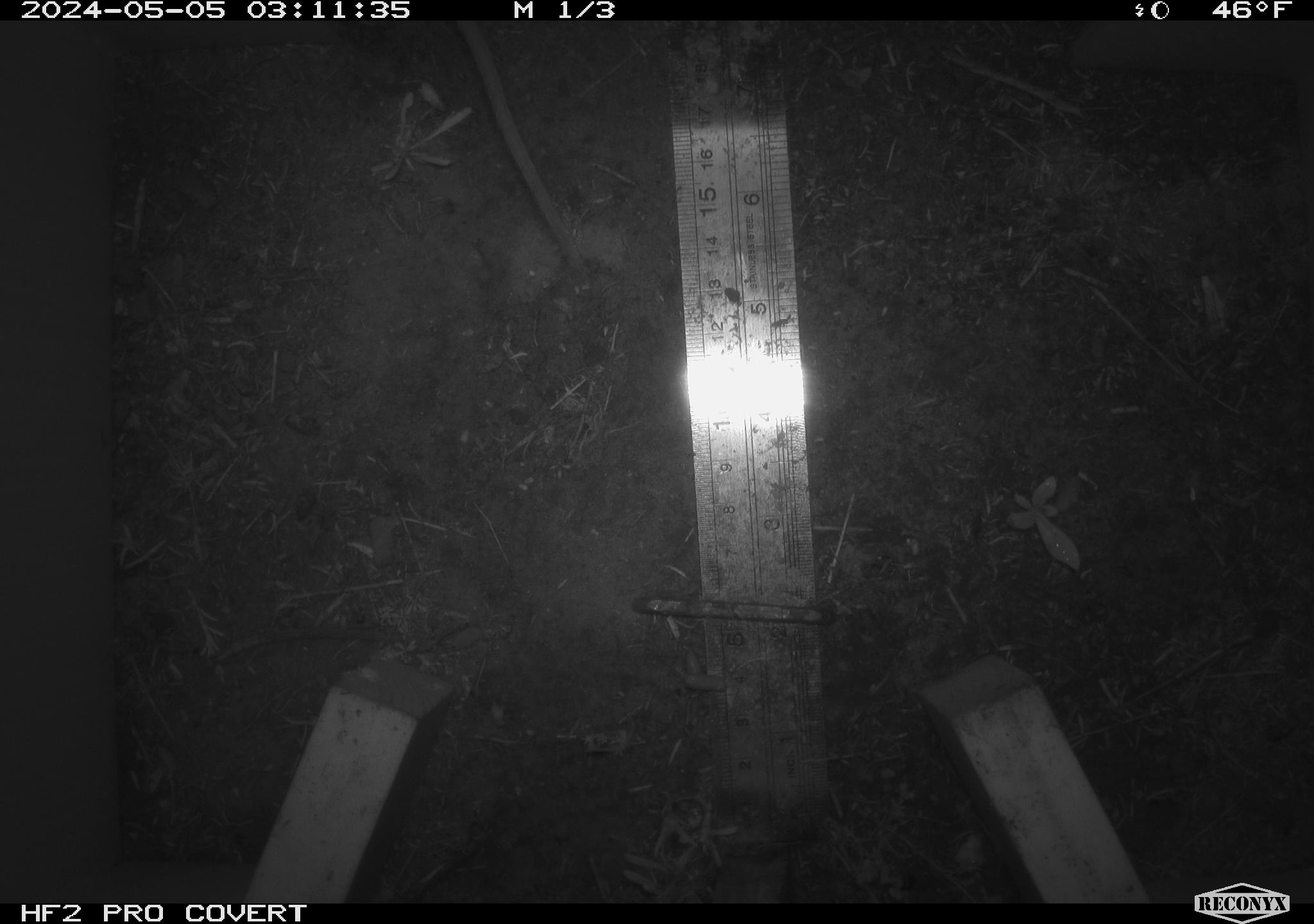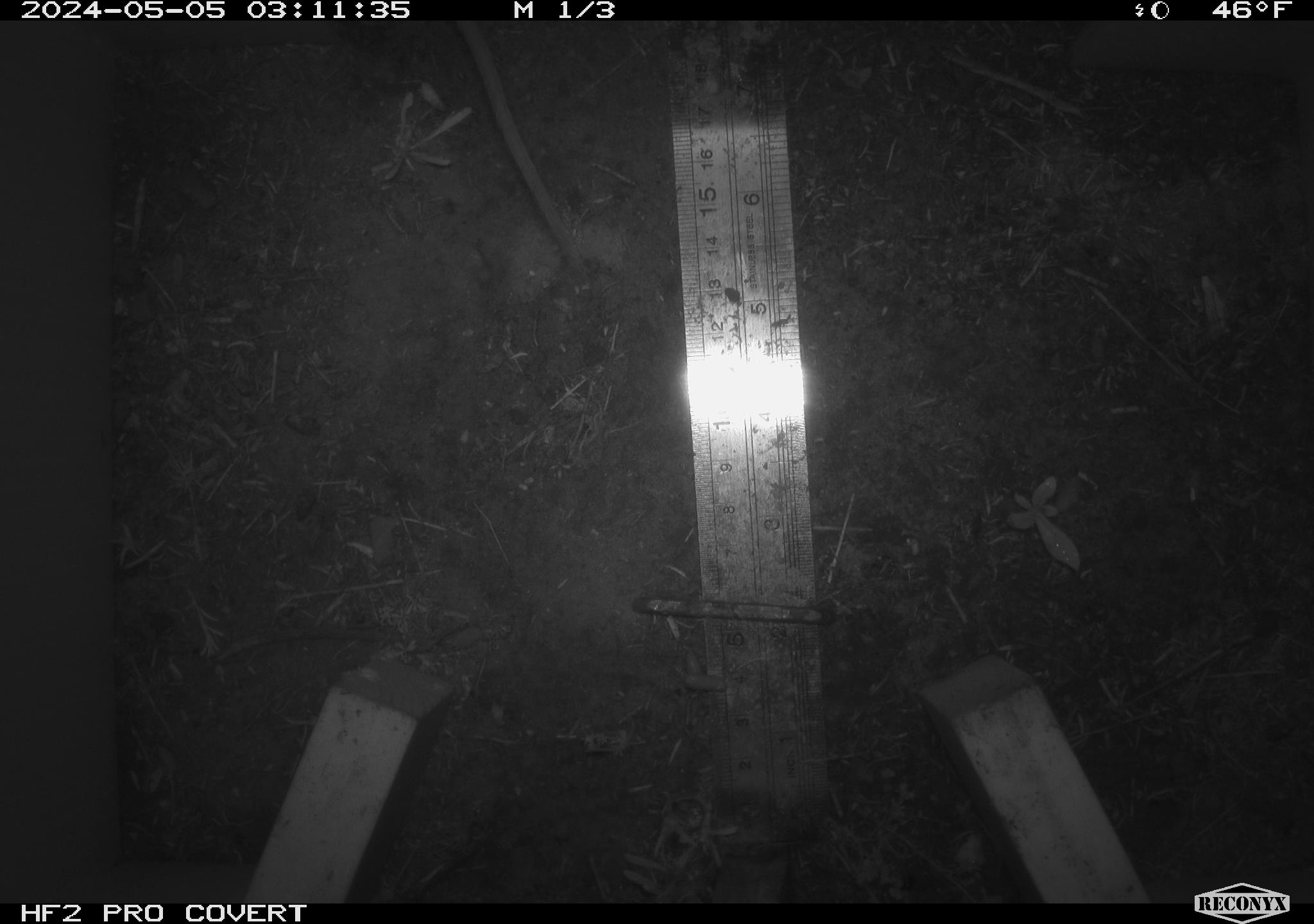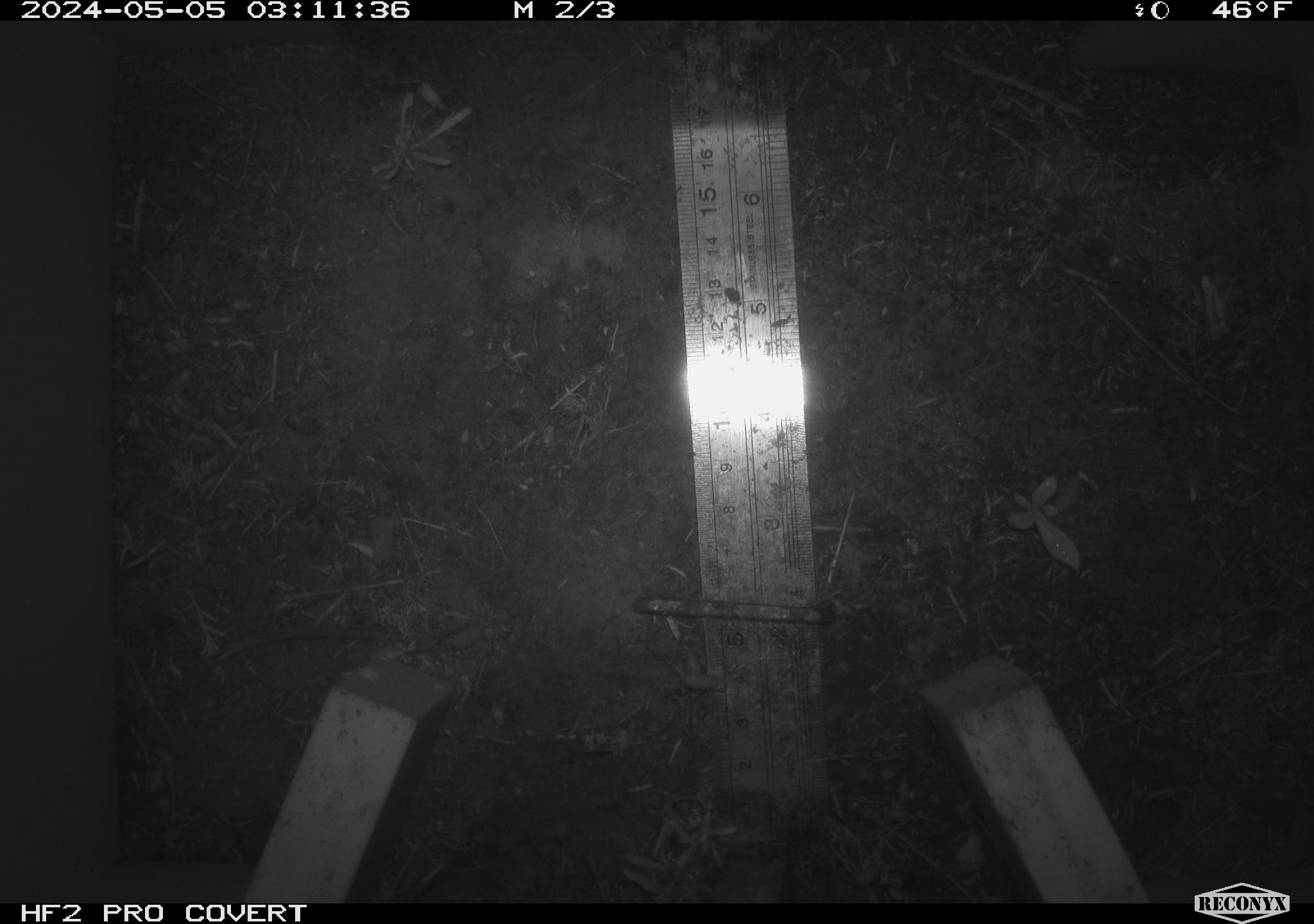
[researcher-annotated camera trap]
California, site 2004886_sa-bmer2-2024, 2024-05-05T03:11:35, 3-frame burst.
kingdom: Animalia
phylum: Chordata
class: Mammalia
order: Rodentia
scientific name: Rodentia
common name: mouse species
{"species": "mouse species (Rodentia)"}